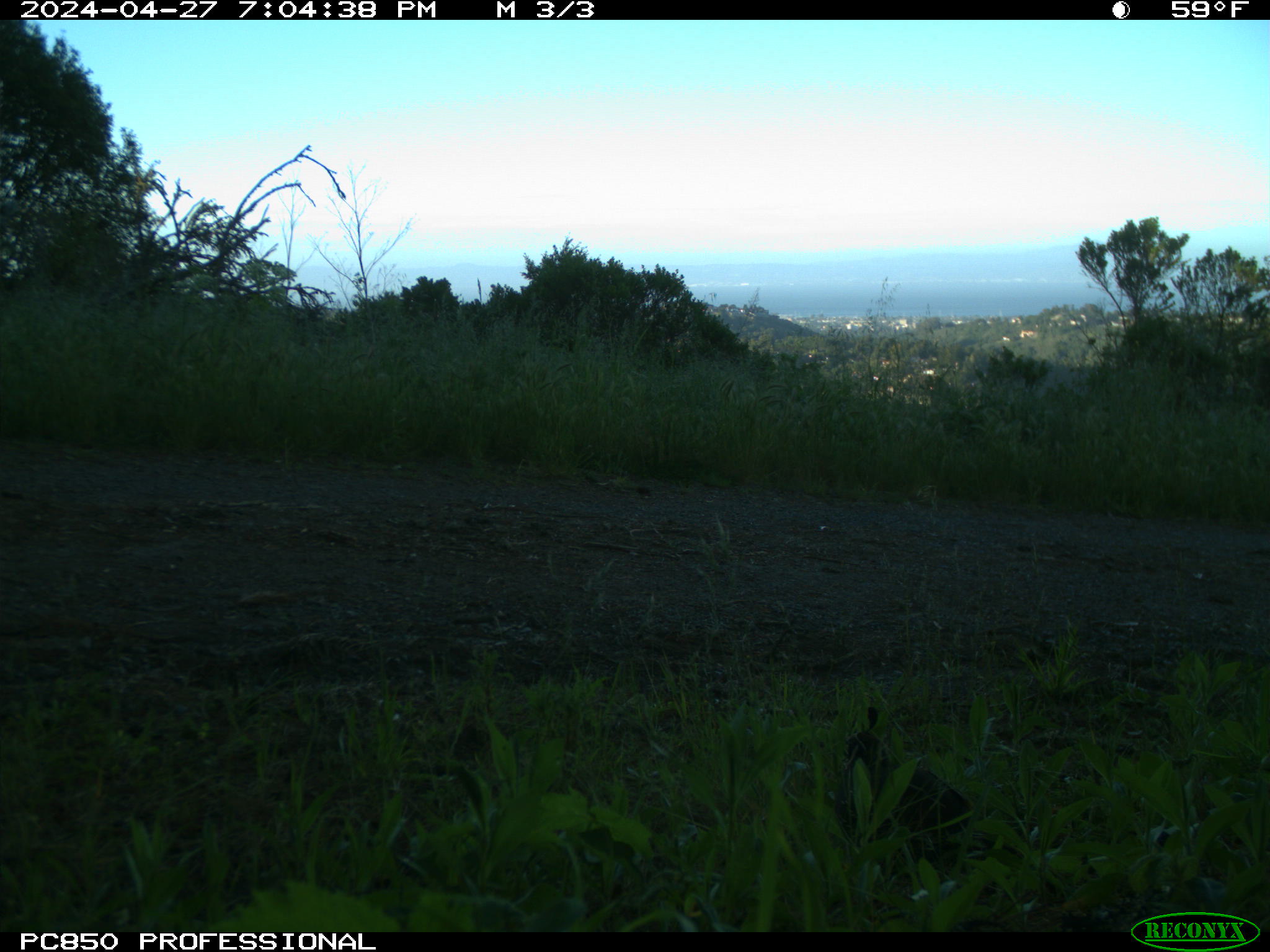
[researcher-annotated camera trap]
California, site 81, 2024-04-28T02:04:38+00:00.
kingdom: Animalia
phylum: Chordata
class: Aves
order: Galliformes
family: Odontophoridae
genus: Callipepla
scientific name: Callipepla californica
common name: california quail